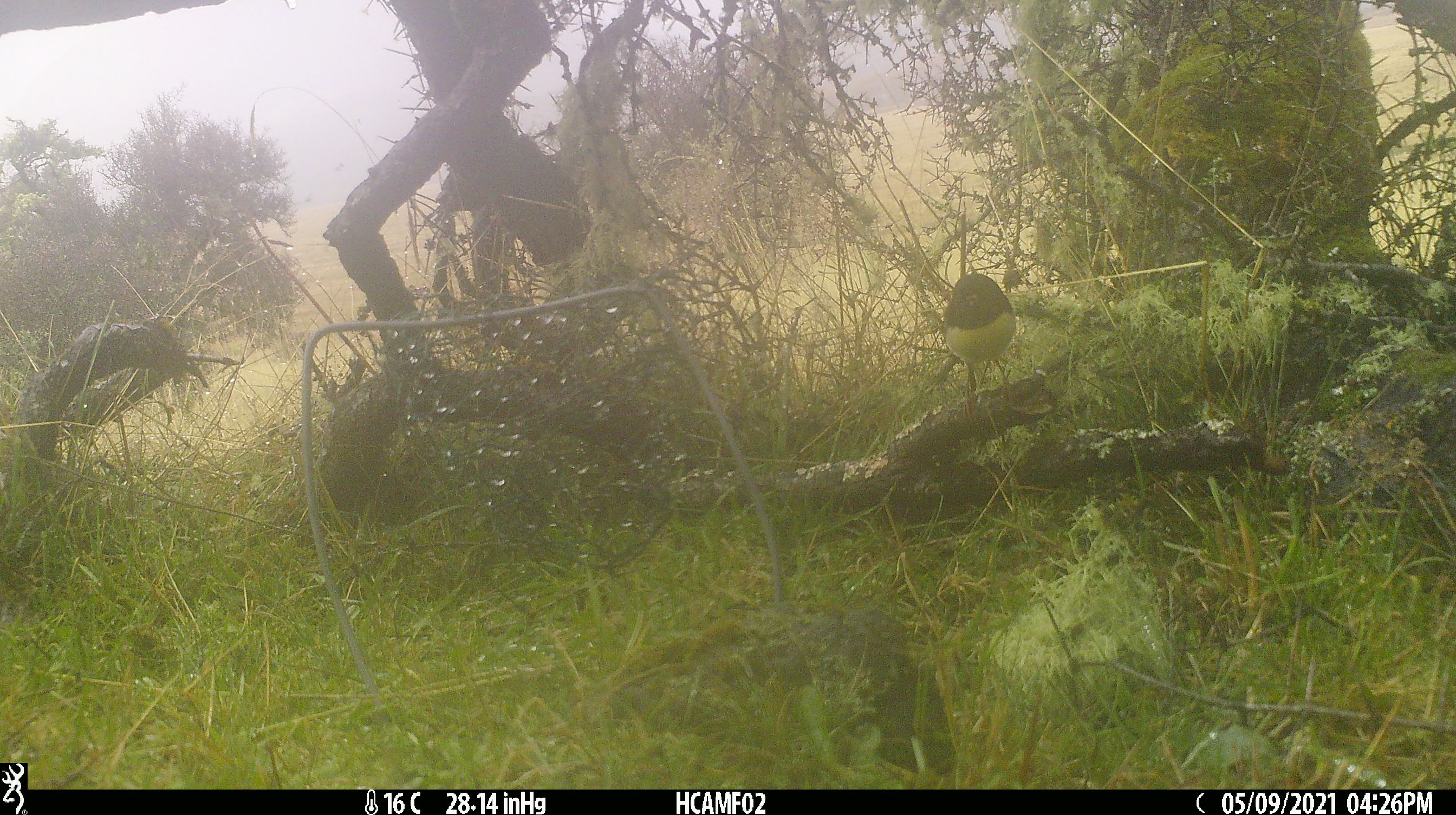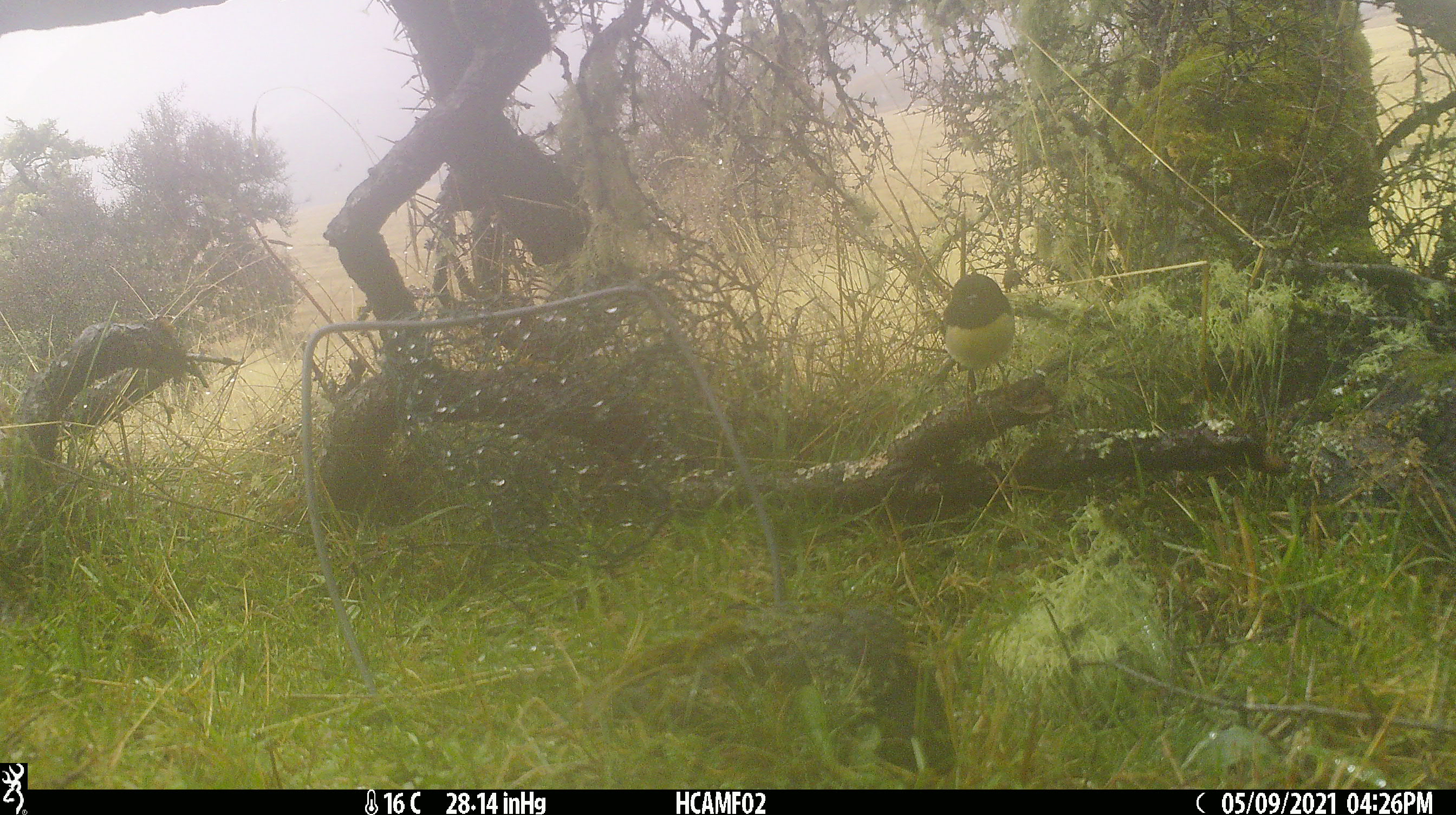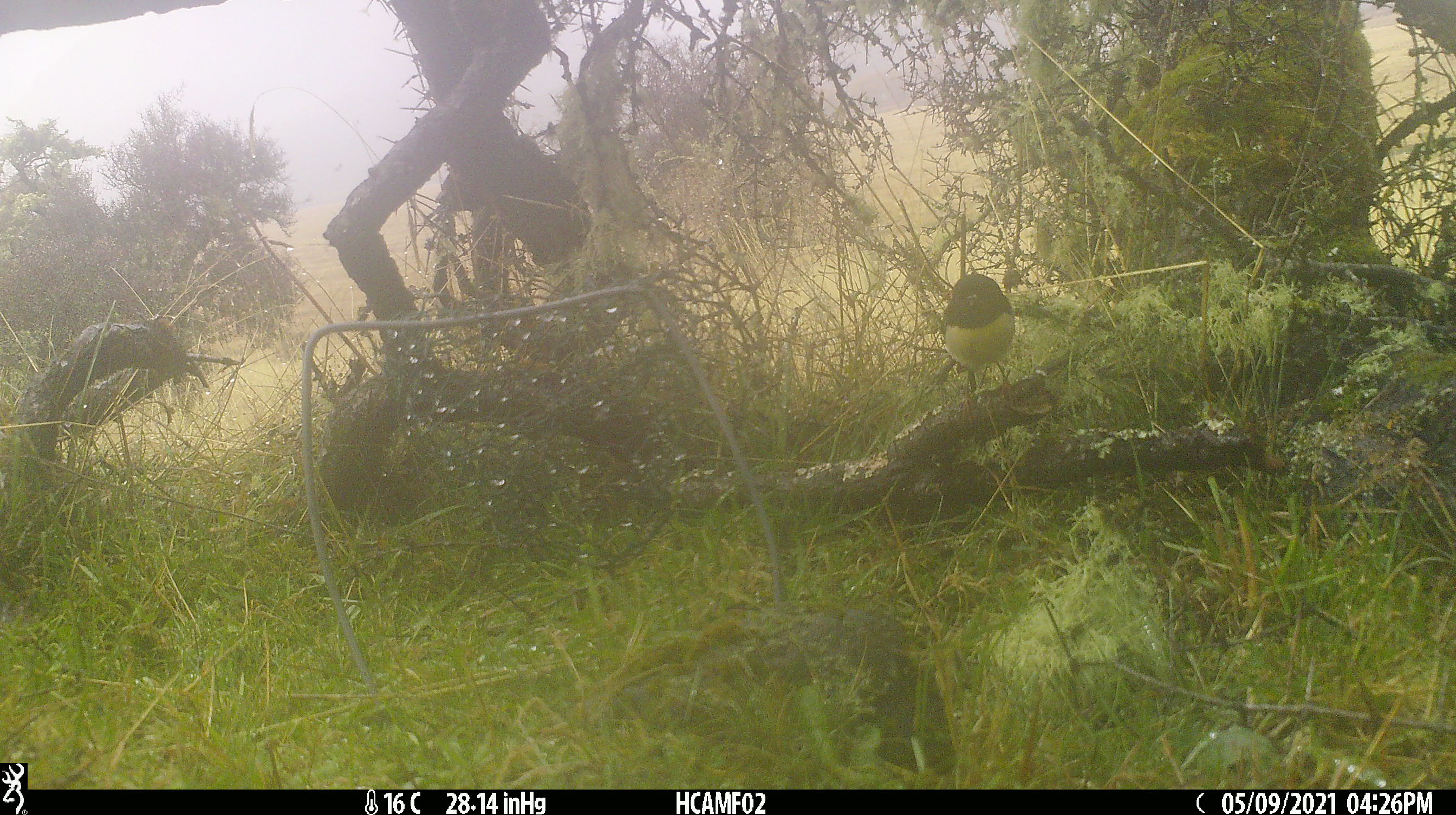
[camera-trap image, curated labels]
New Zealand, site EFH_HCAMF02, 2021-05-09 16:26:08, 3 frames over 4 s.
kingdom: Animalia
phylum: Chordata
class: Aves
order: Passeriformes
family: Petroicidae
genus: Petroica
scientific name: Petroica australis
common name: new zealand robin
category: robin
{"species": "robin (new zealand robin) (Petroica australis)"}